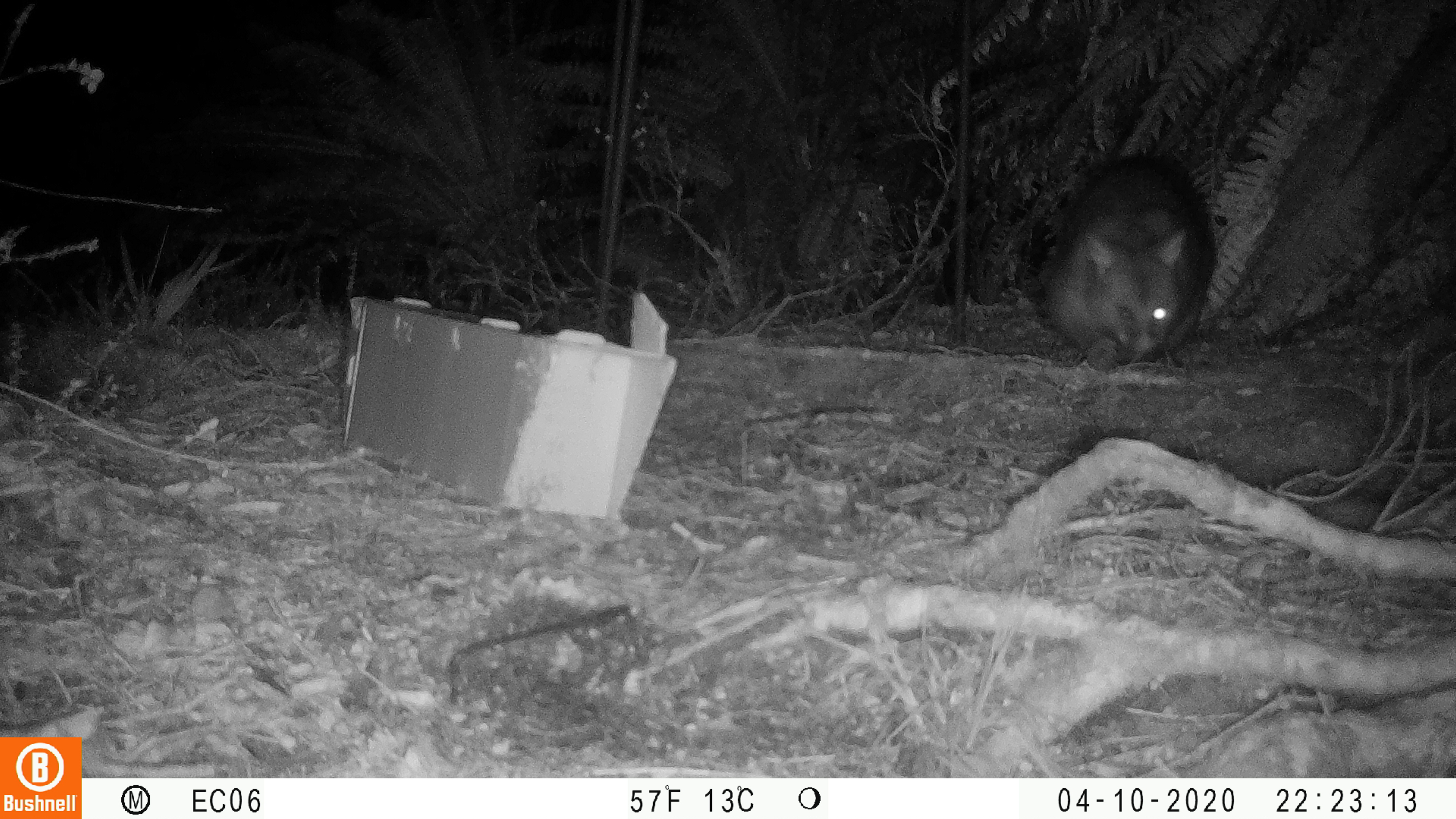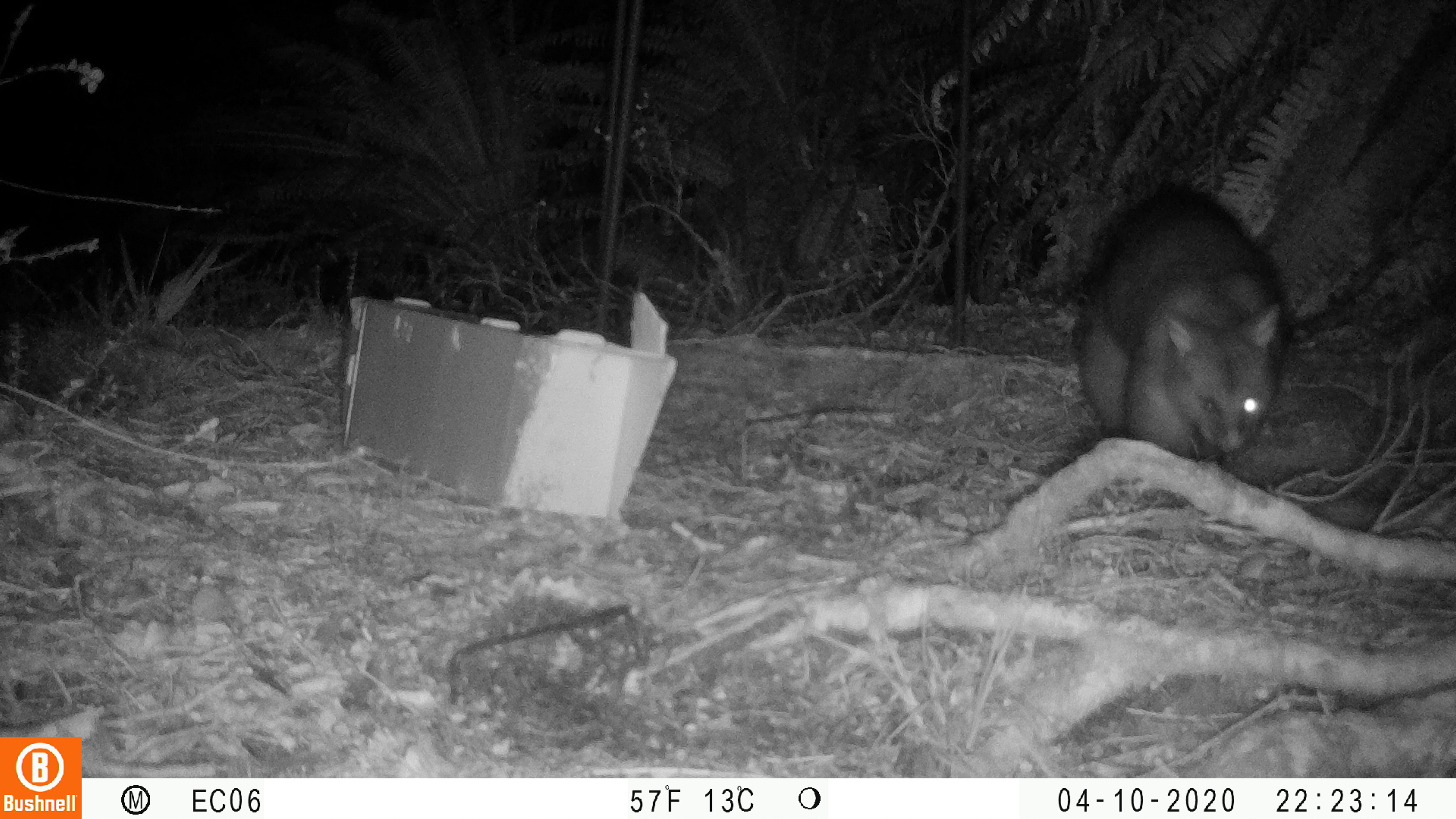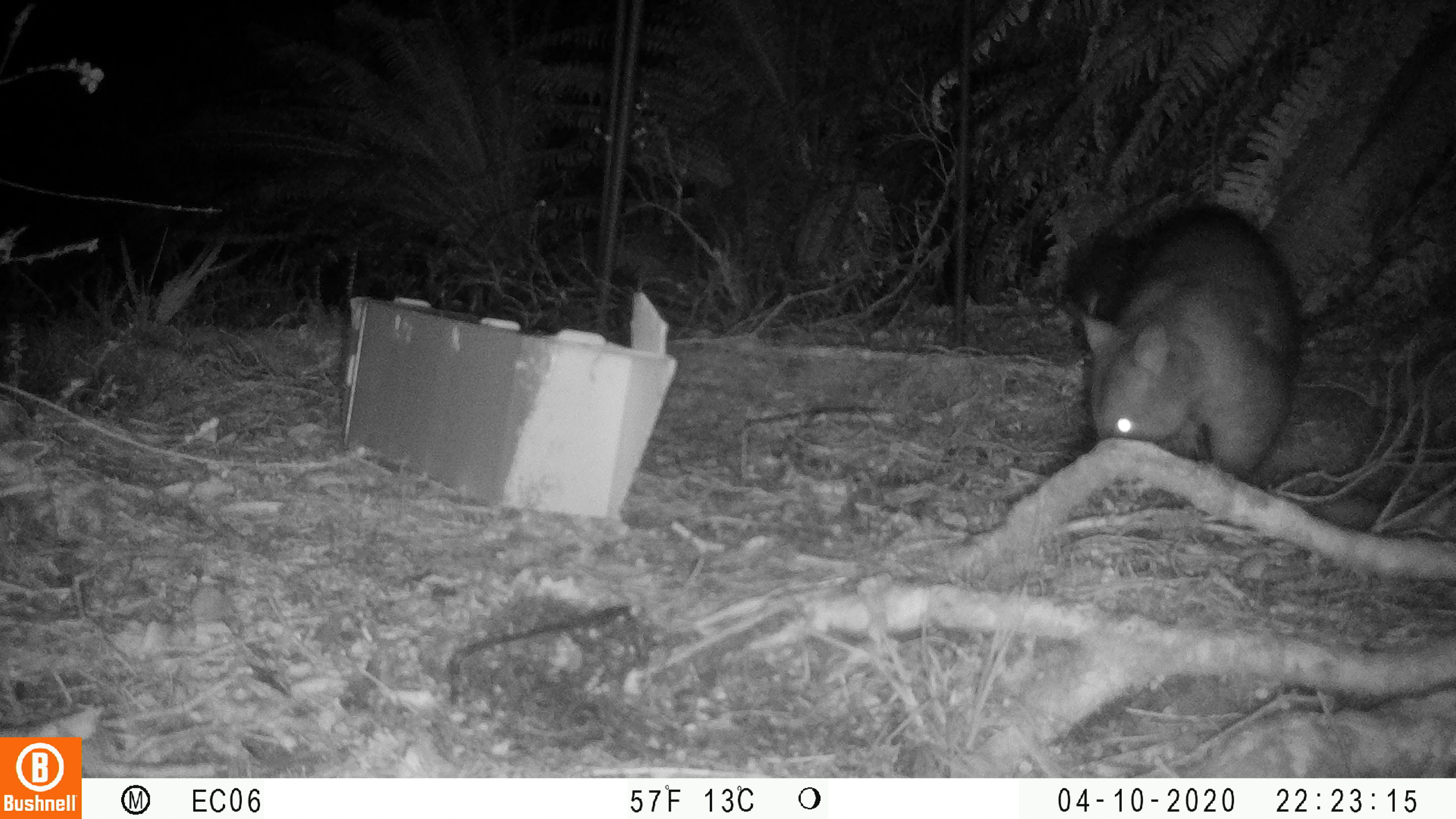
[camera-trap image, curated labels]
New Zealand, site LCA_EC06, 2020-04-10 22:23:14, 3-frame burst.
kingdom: Animalia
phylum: Chordata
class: Mammalia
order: Diprotodontia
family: Phalangeridae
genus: Trichosurus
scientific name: Trichosurus vulpecula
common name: common brushtail possum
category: possum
Possum (common brushtail possum) (Trichosurus vulpecula).